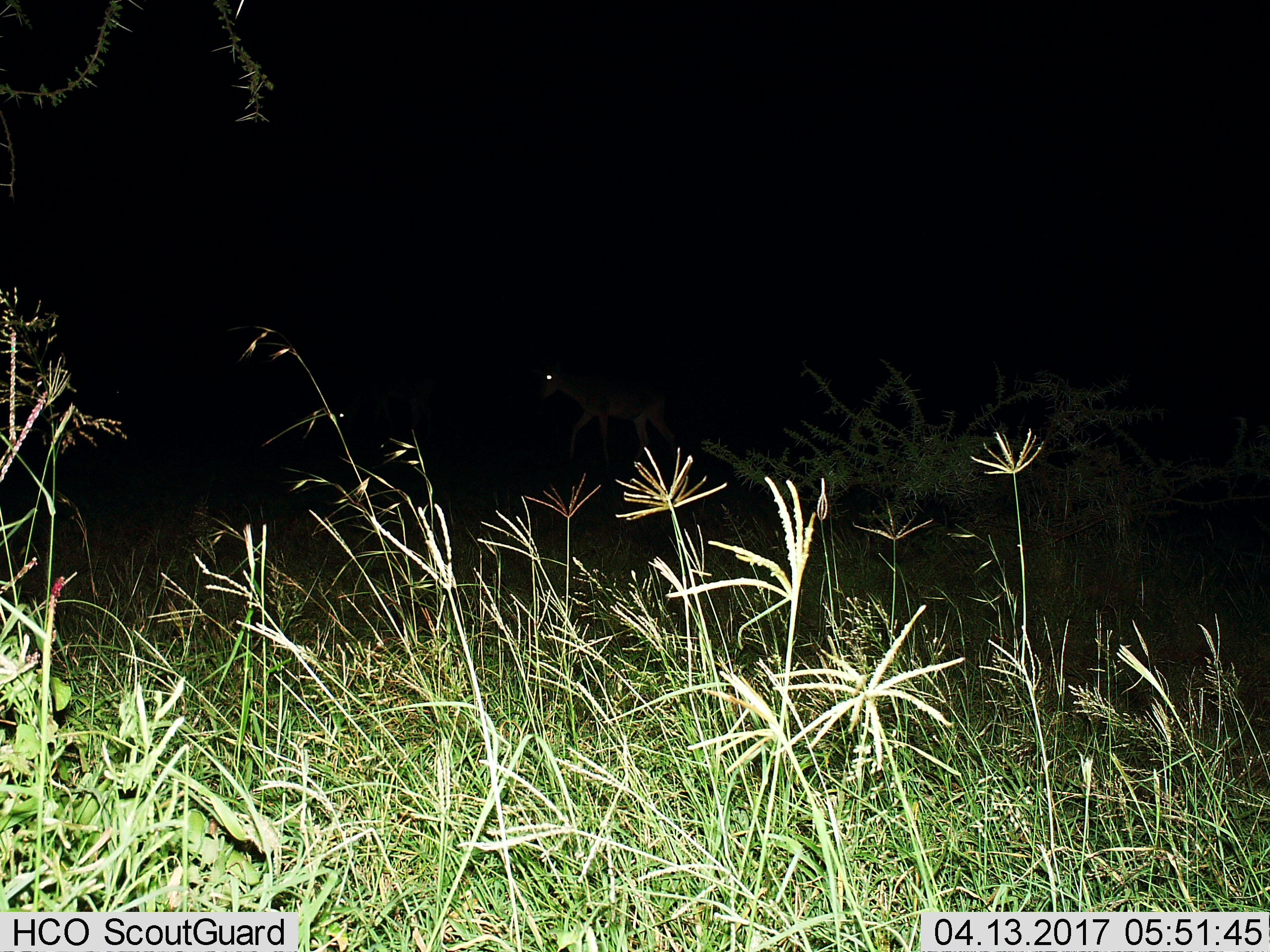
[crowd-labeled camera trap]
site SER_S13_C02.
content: unidentified animal